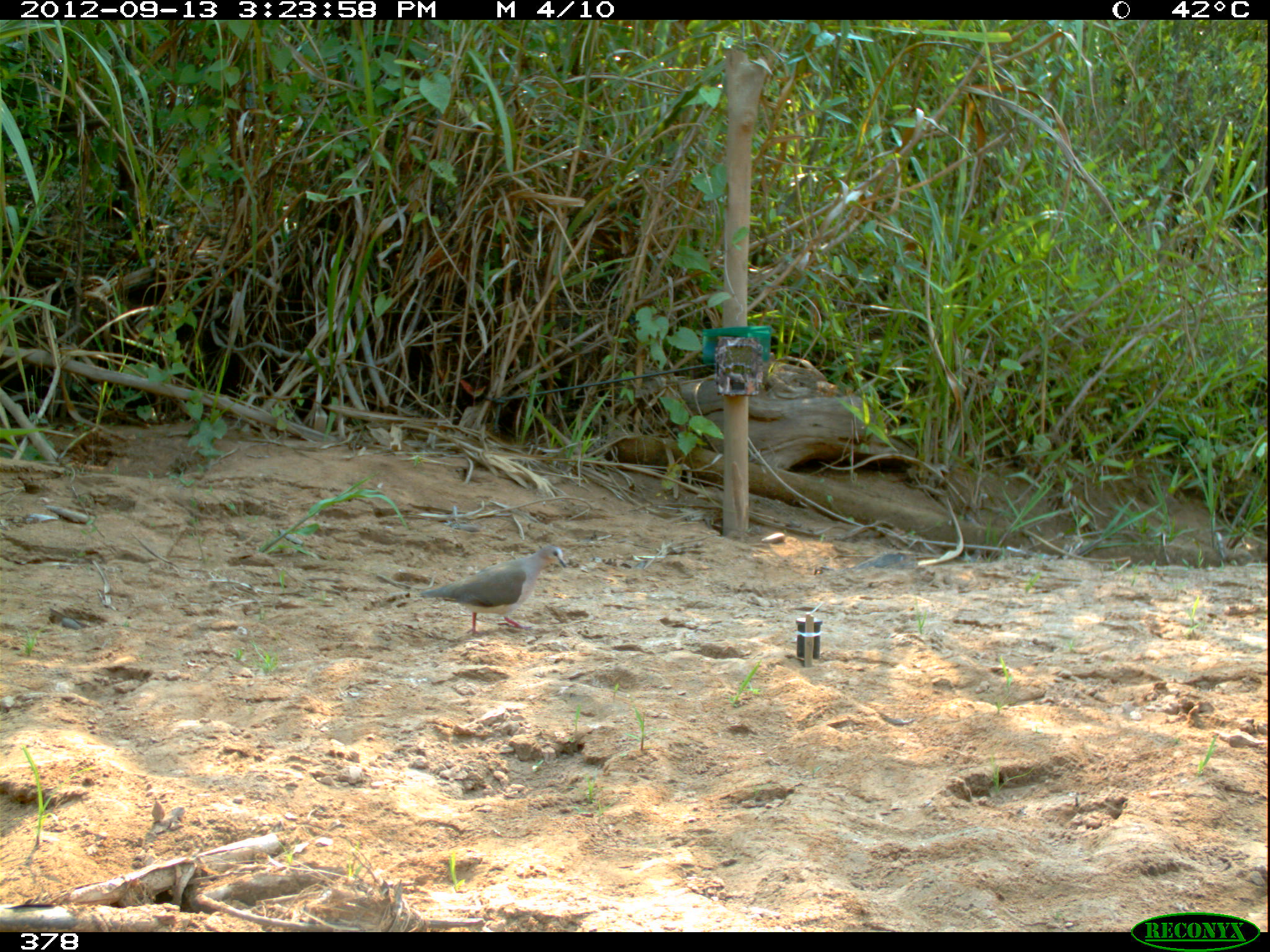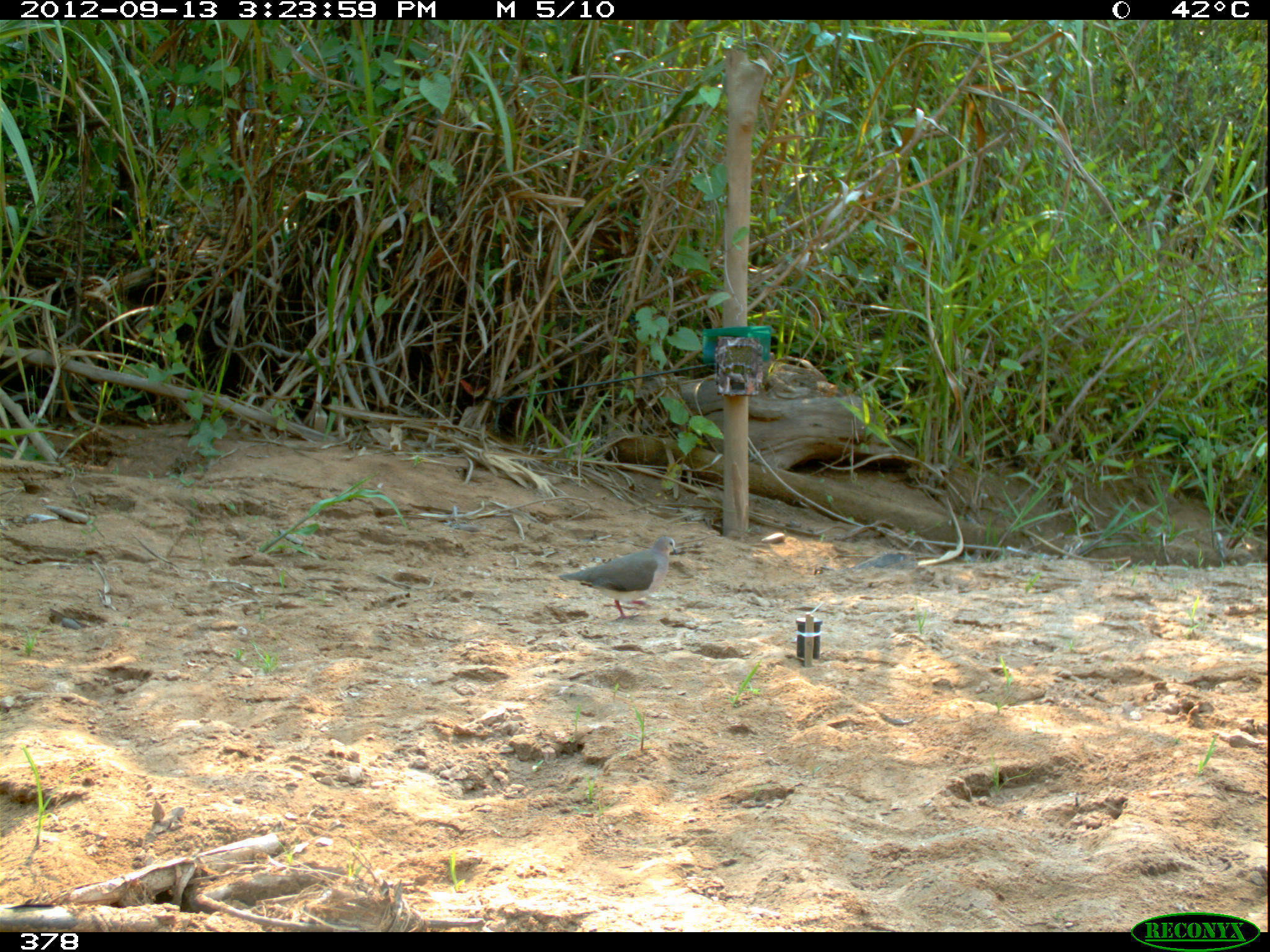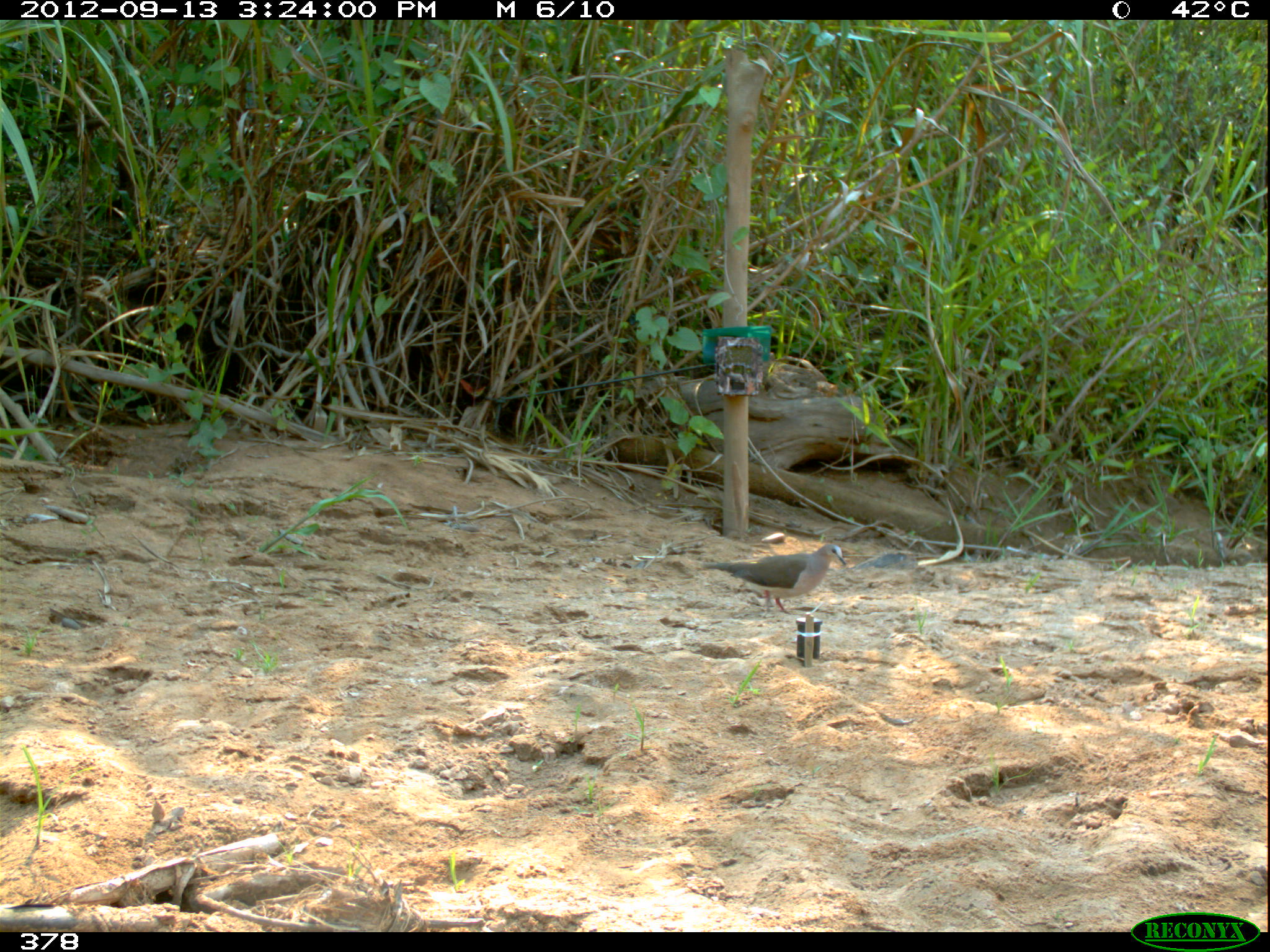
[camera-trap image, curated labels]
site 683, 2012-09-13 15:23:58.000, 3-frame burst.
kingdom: Animalia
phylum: Chordata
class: Aves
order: Columbiformes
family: Columbidae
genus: Leptotila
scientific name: Leptotila rufaxilla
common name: gray-fronted dove